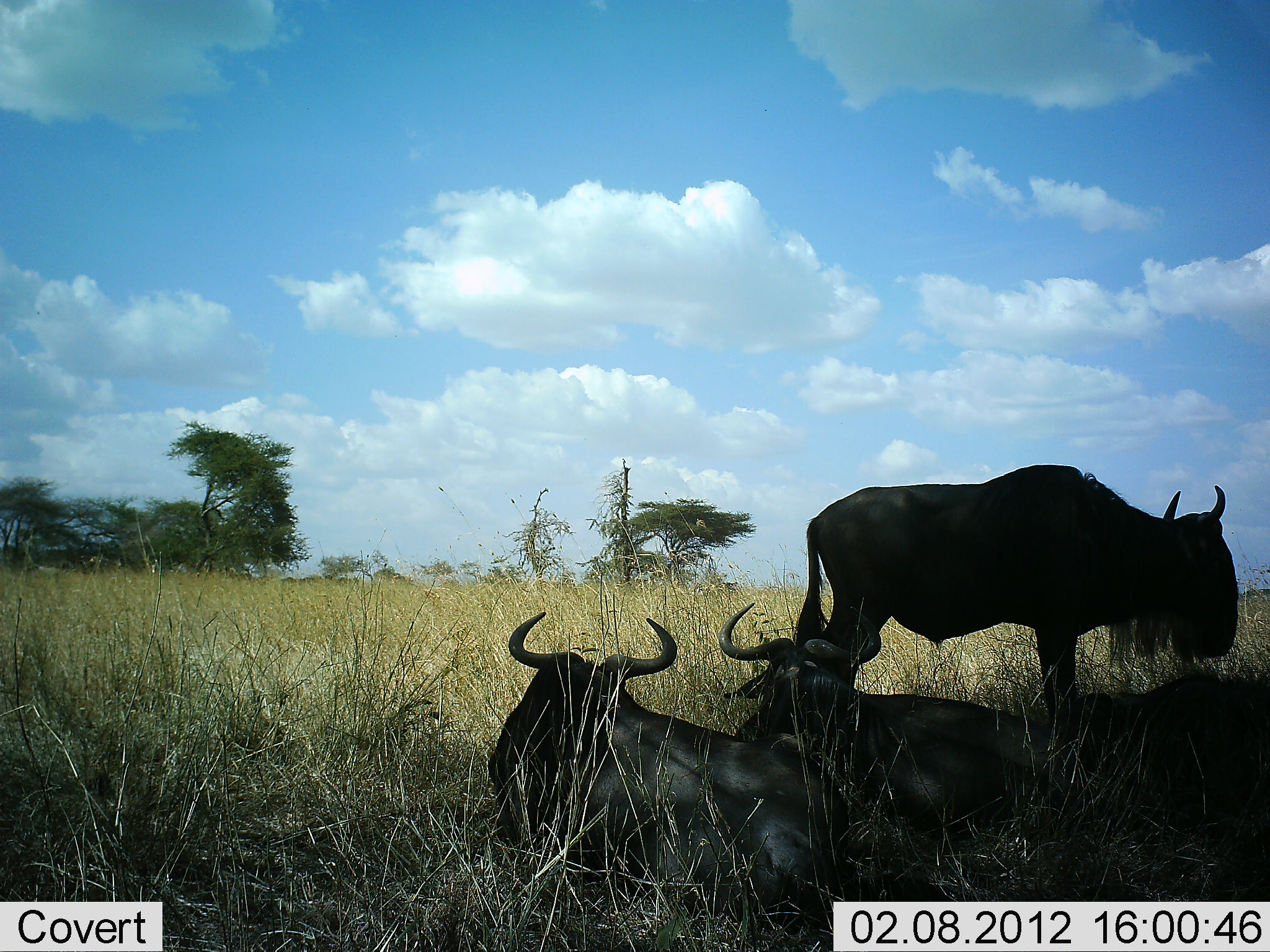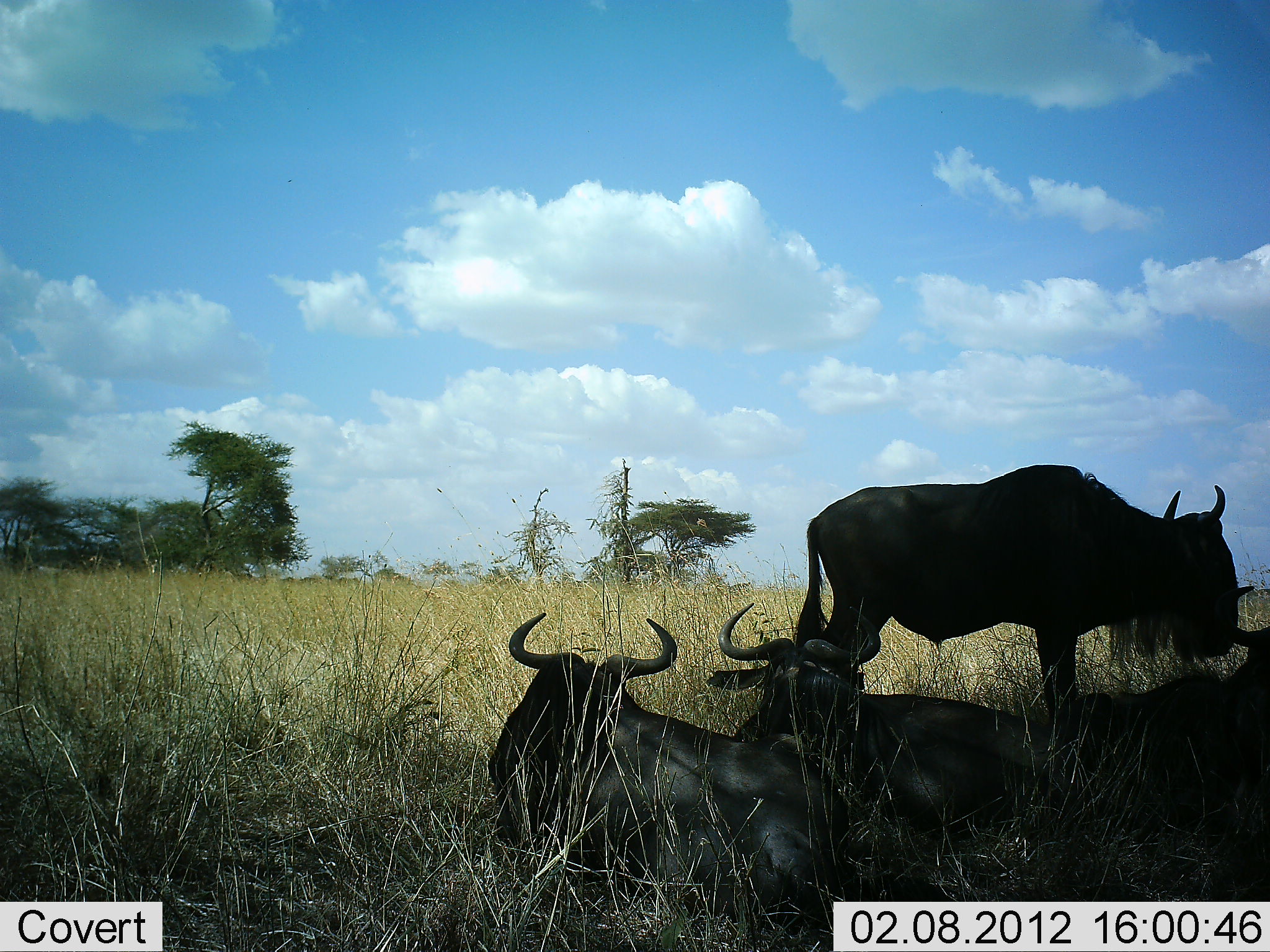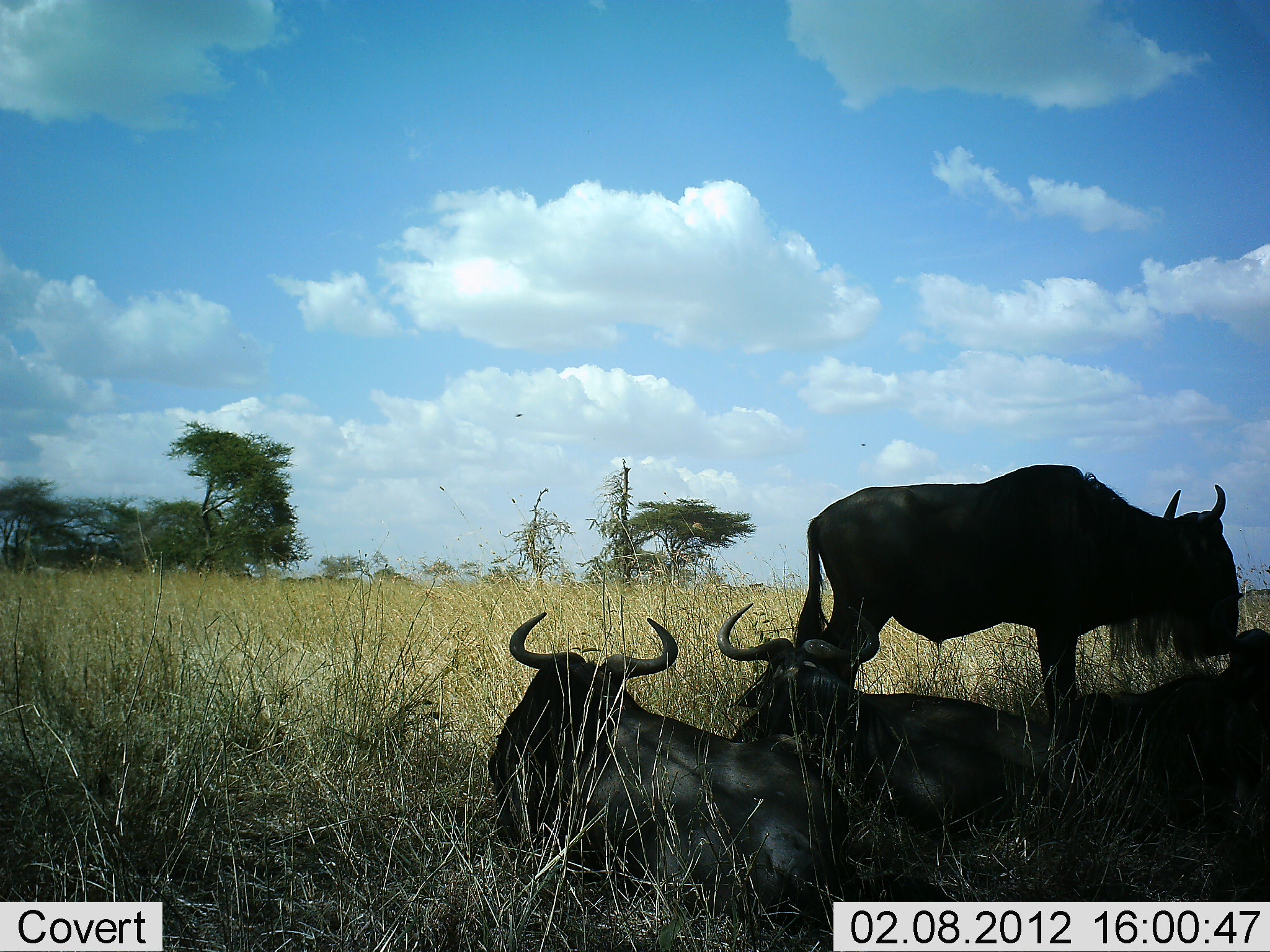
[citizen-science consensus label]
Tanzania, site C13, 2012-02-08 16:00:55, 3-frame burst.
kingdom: Animalia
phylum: Chordata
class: Mammalia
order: Artiodactyla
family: Bovidae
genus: Connochaetes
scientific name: Connochaetes taurinus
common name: blue wildebeest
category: wildebeest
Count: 4.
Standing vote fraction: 73%.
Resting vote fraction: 95%.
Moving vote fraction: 9%.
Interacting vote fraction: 0%.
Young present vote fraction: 0%.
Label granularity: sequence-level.